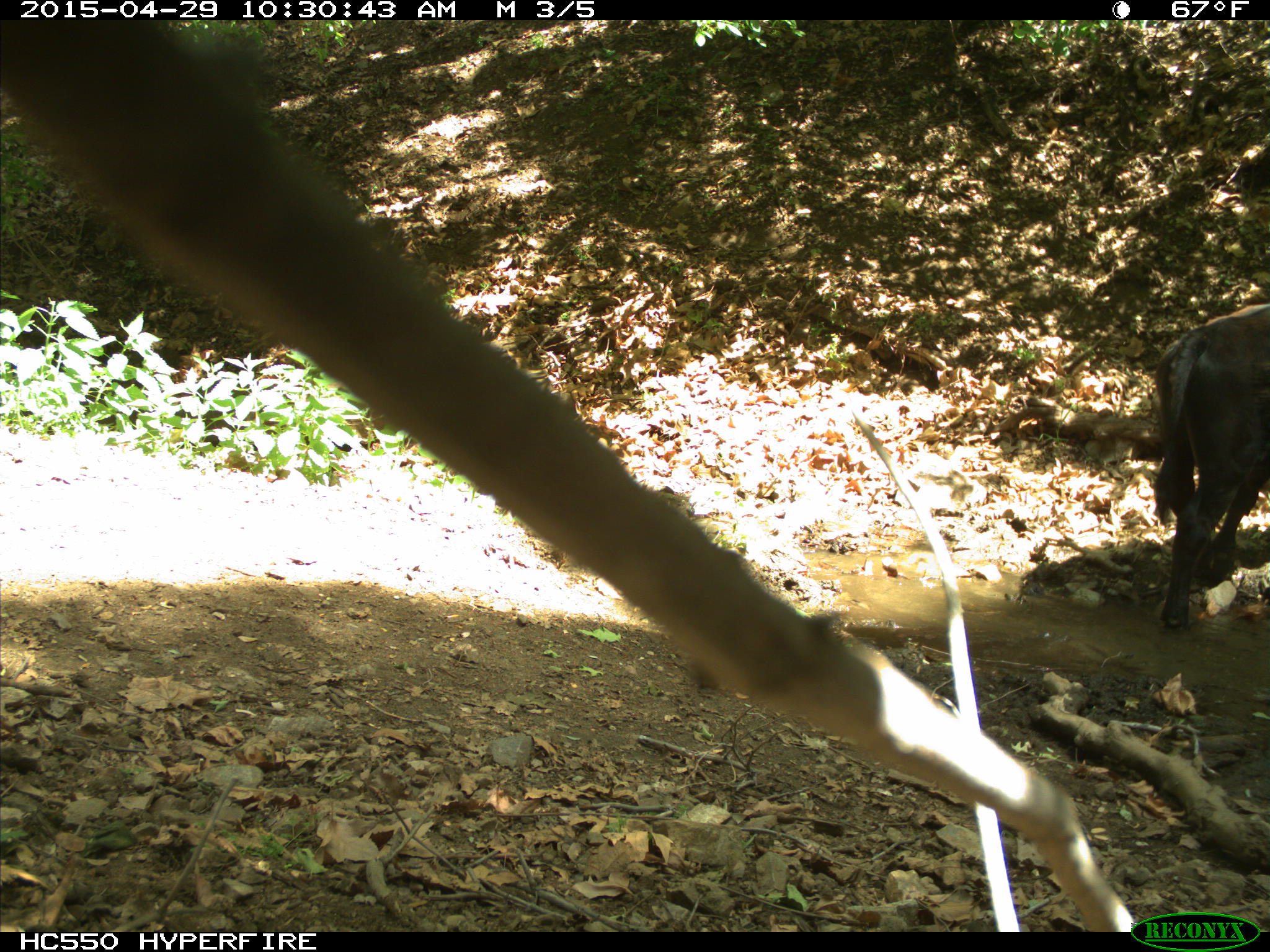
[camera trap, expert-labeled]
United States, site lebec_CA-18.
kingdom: Animalia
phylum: Chordata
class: Mammalia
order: Artiodactyla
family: Bovidae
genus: Bos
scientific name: Bos taurus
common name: domestic cow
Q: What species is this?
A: Bos taurus (domestic cow).